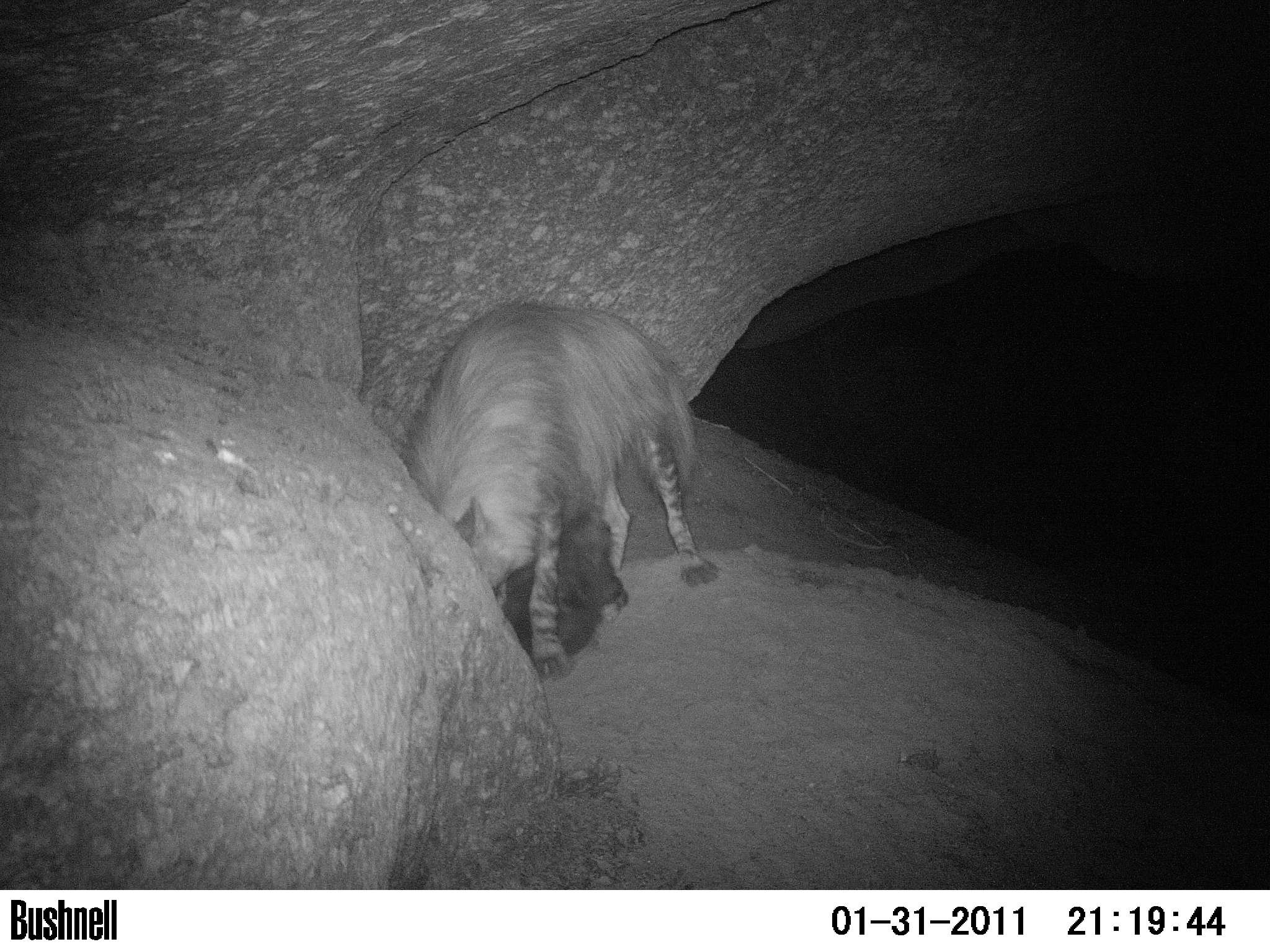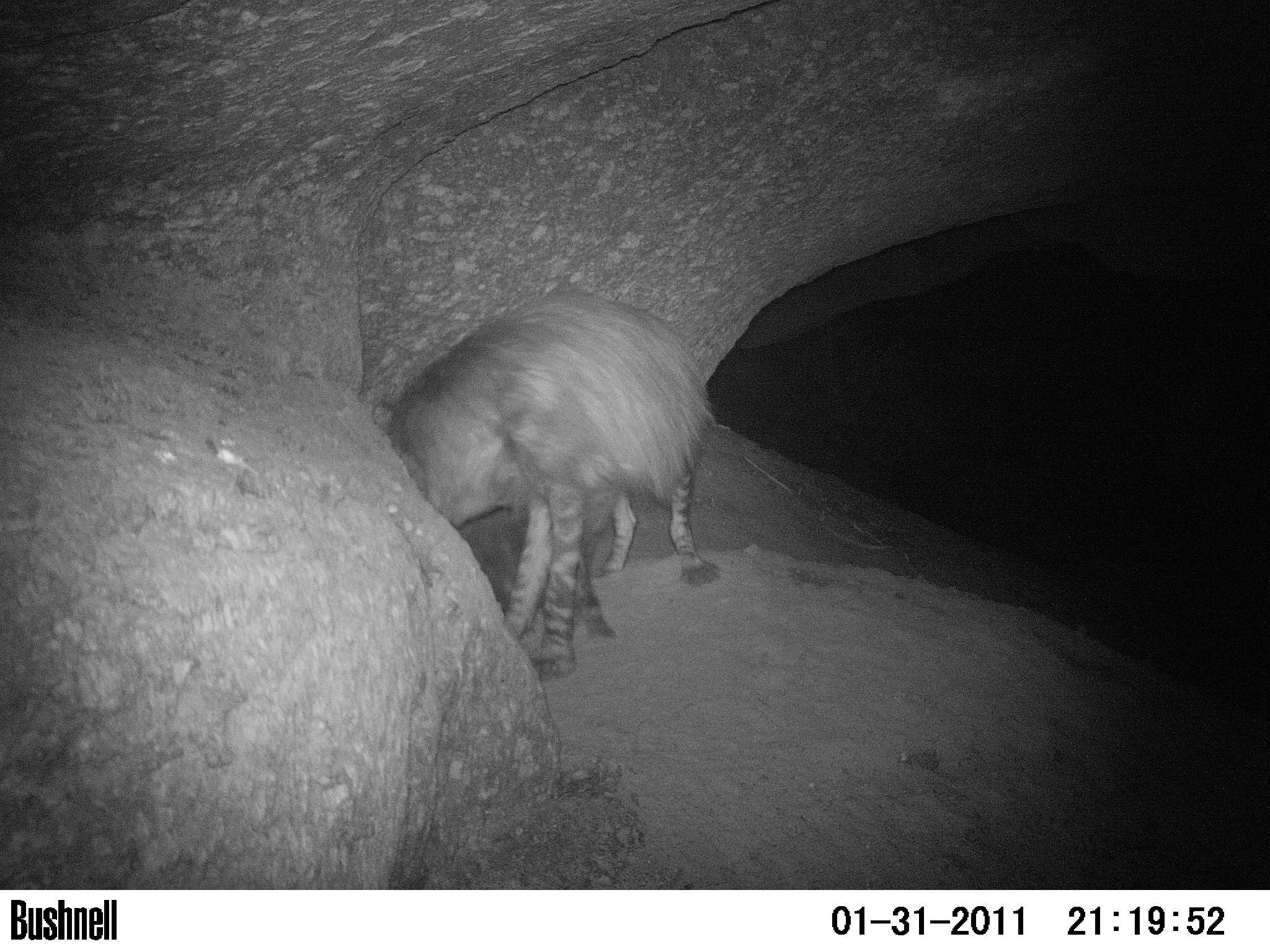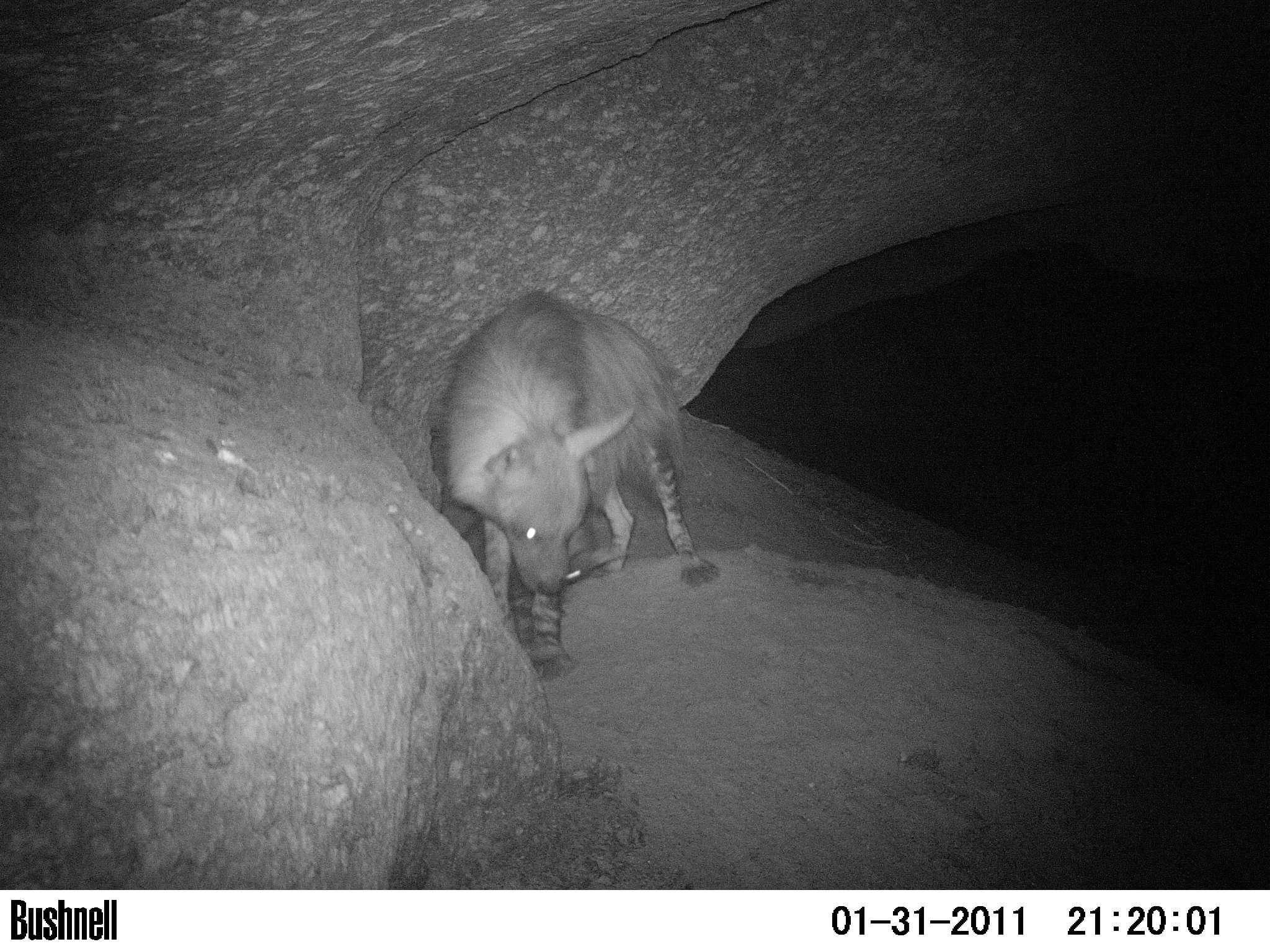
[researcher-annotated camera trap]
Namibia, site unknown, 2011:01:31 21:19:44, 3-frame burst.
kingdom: Animalia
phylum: Chordata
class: Mammalia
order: Carnivora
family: Hyaenidae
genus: Parahyaena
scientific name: Parahyaena brunnea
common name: brown hyena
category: hyaena brunnea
Hyaena brunnea (brown hyena) (Parahyaena brunnea).